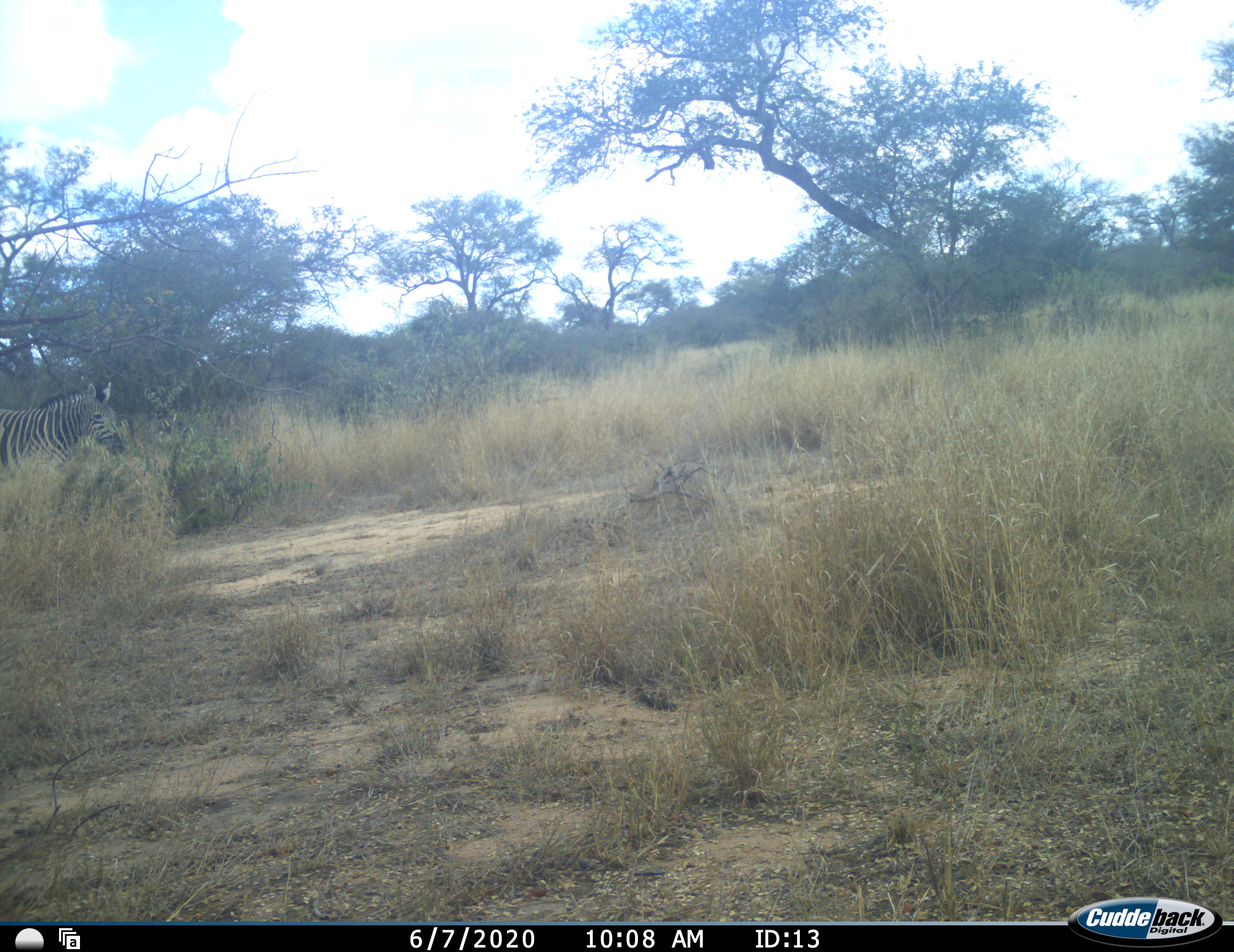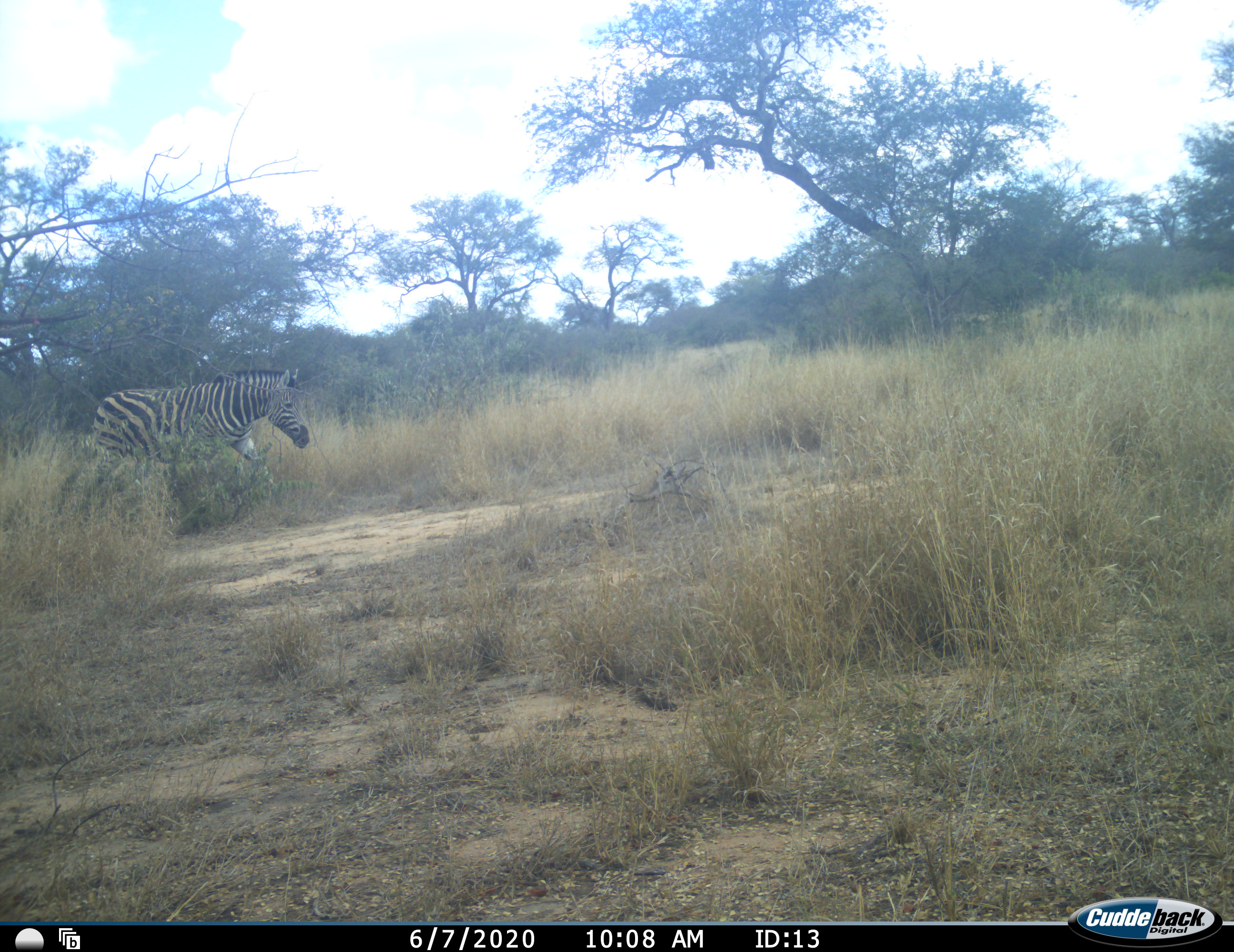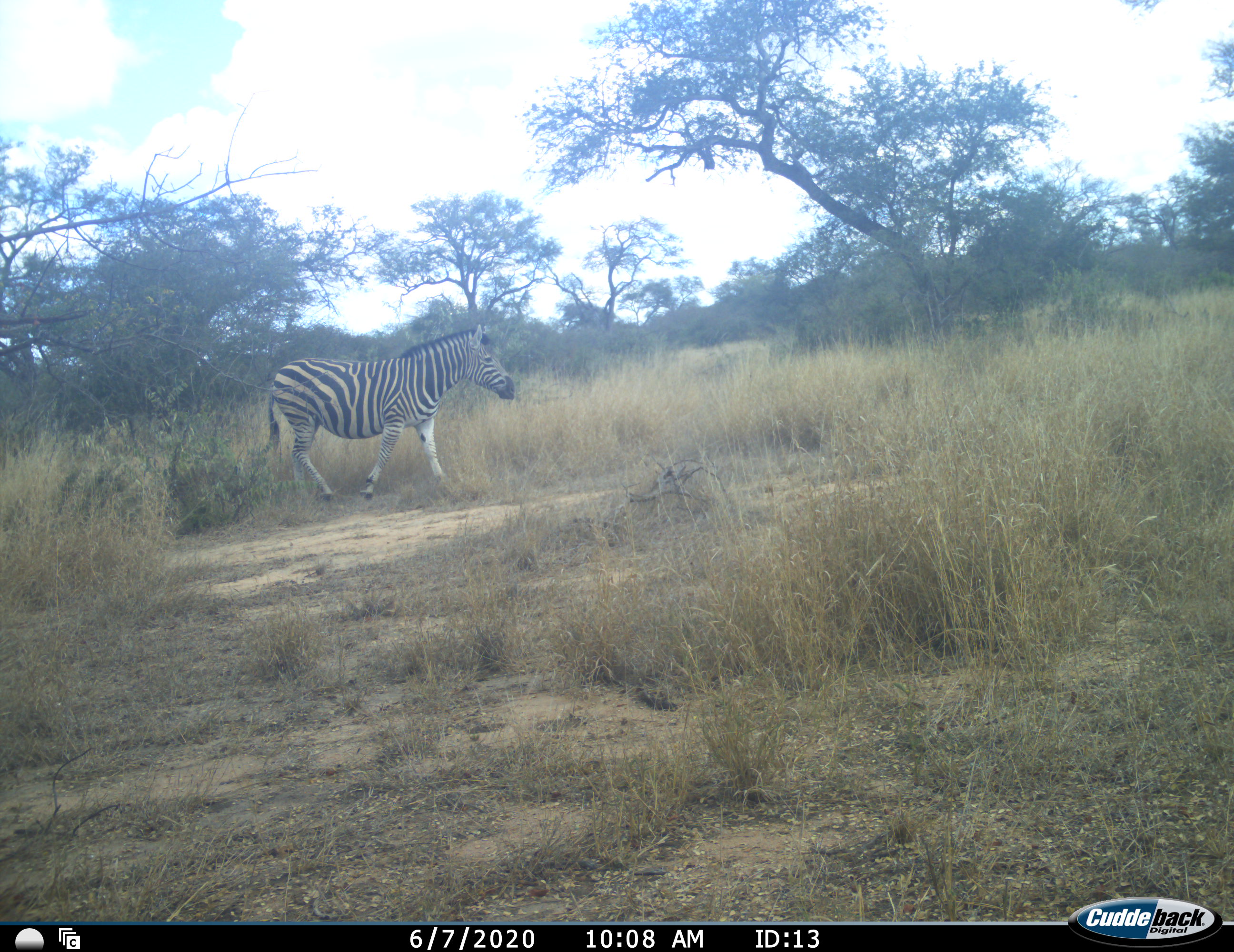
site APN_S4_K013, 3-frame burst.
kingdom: Animalia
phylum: Chordata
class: Mammalia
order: Perissodactyla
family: Equidae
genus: Equus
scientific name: Equus quagga burchellii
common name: burchell's zebra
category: zebraburchells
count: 1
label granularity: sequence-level